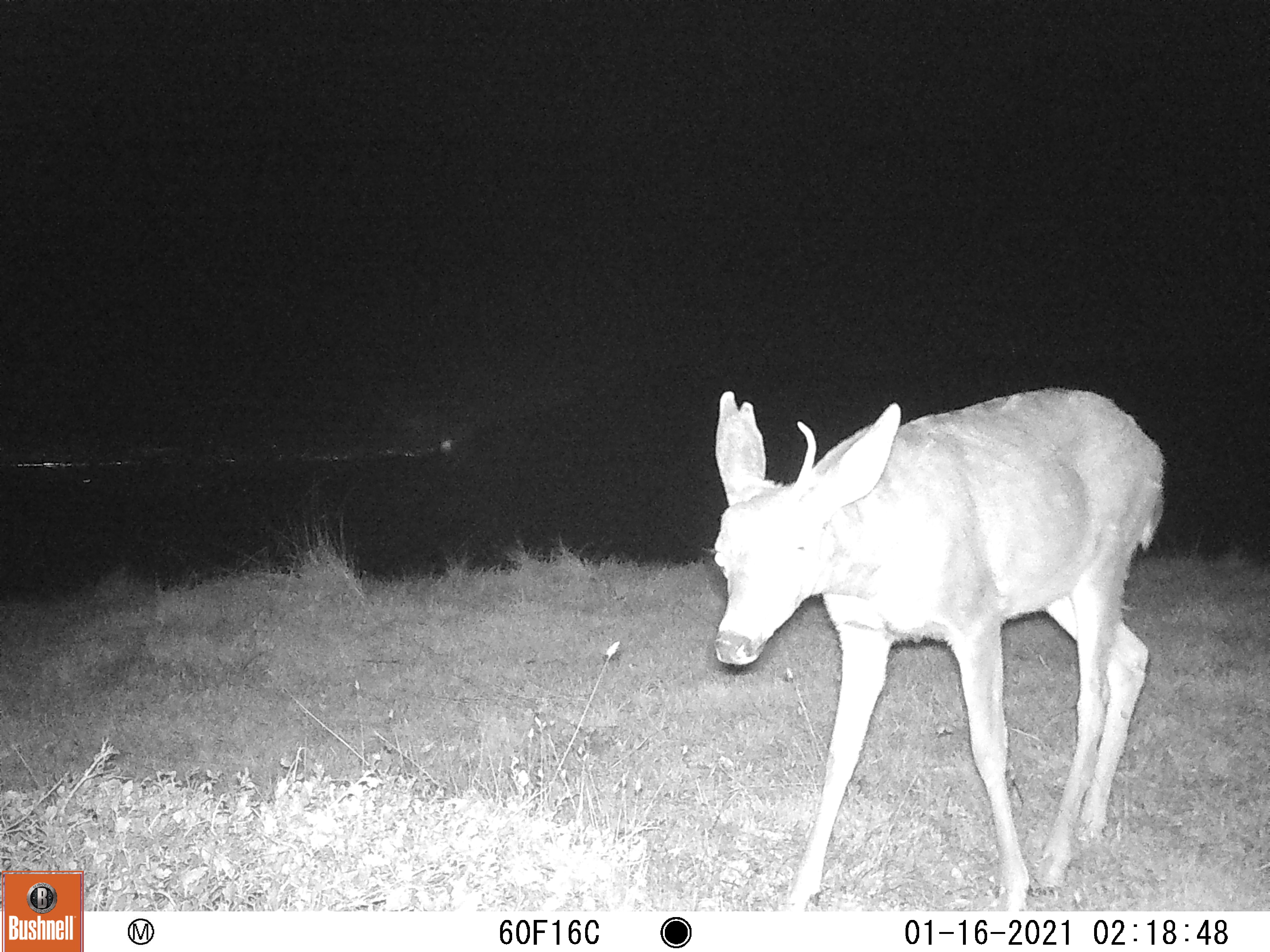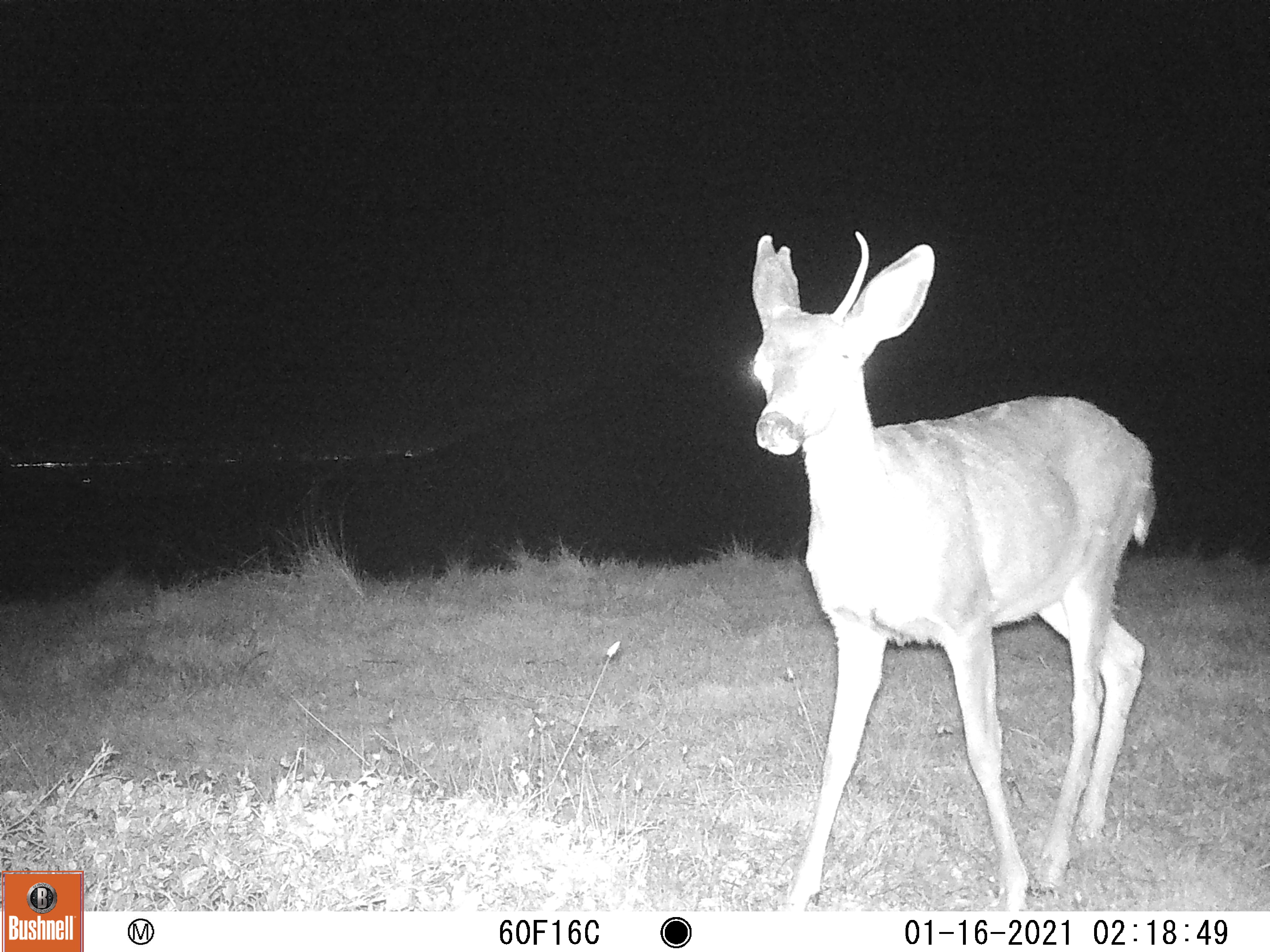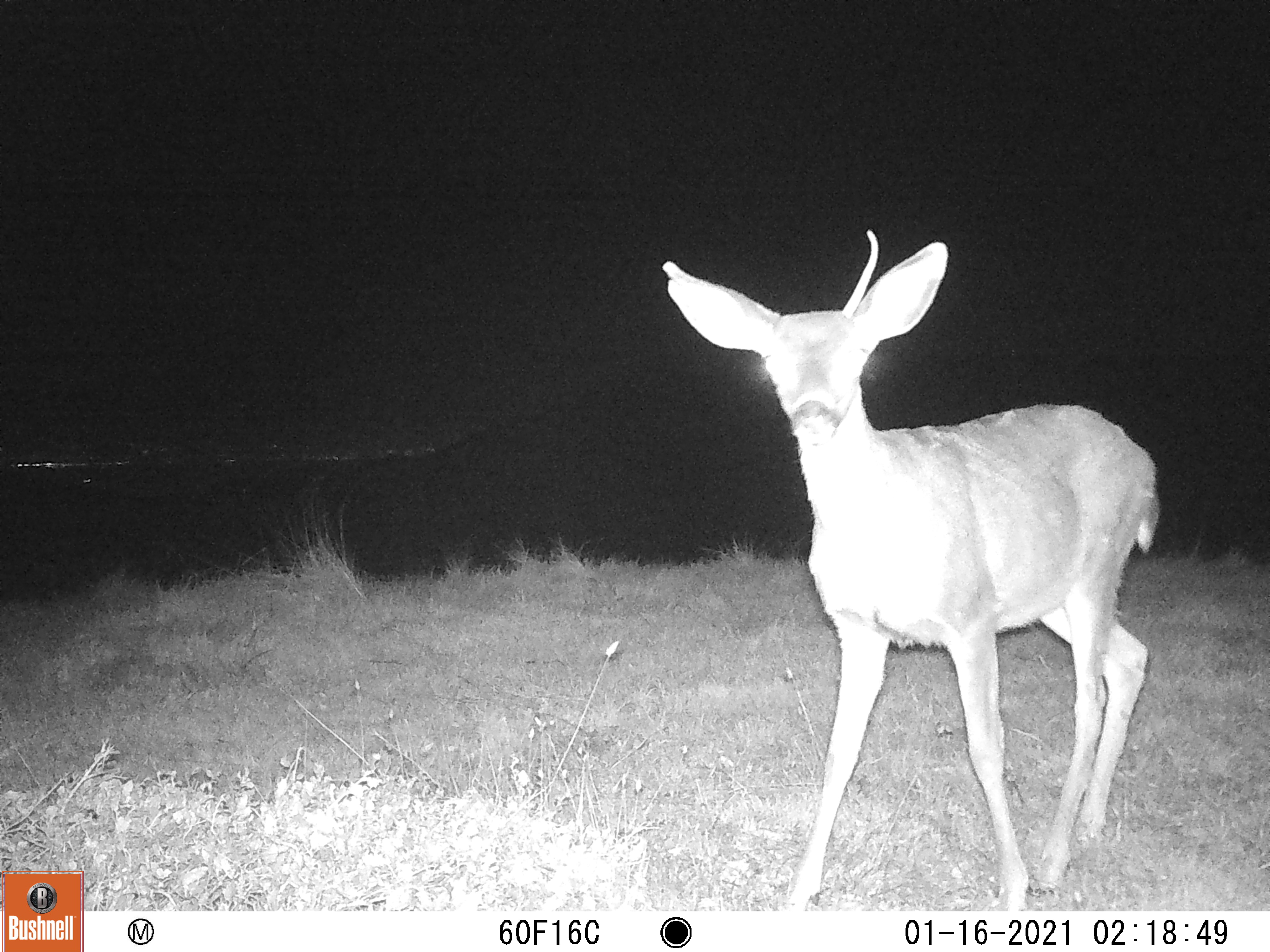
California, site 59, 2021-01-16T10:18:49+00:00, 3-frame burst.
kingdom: Animalia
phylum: Chordata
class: Mammalia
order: Artiodactyla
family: Cervidae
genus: Odocoileus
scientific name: Odocoileus hemionus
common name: mule deer